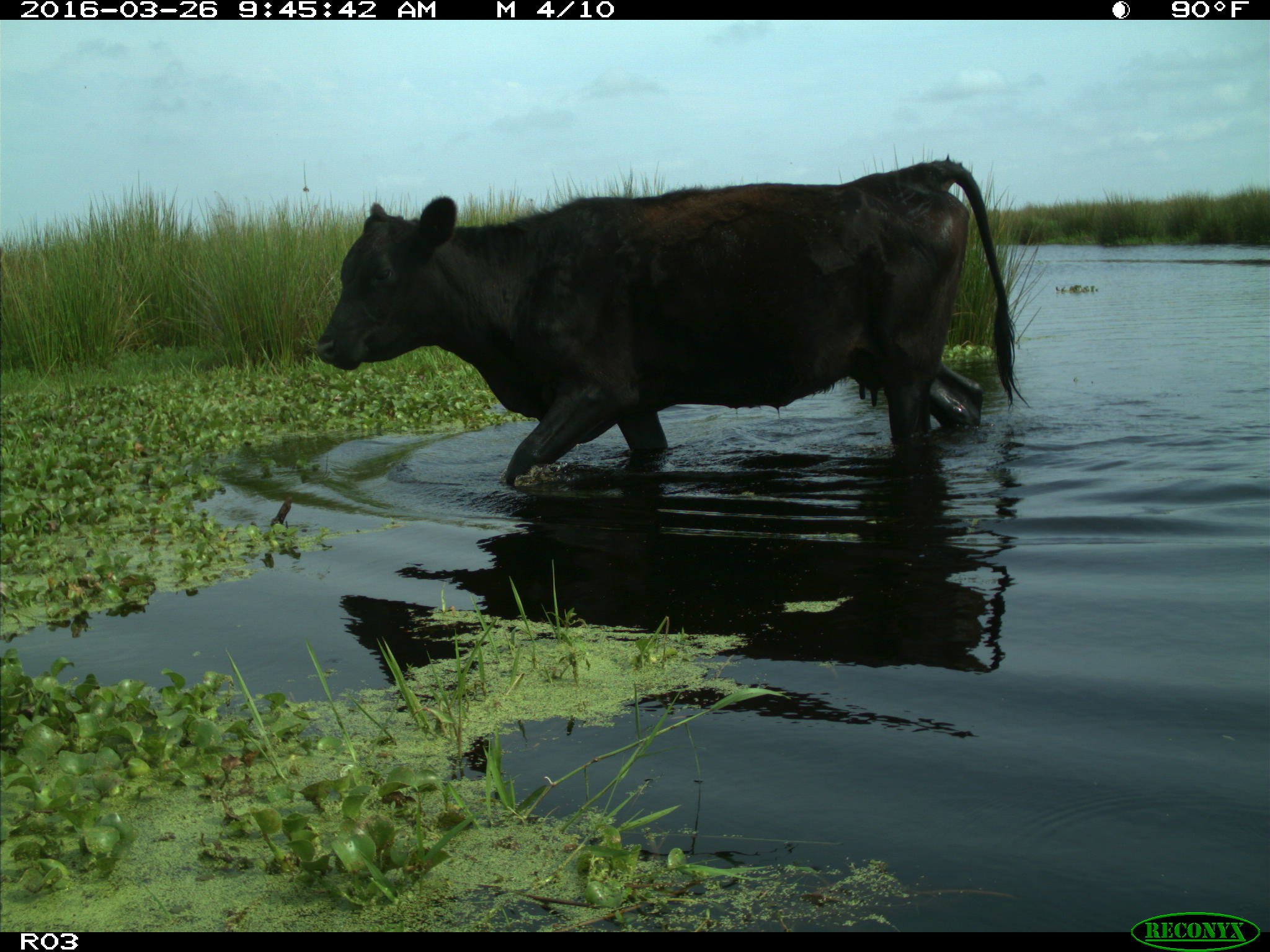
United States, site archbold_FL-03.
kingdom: Animalia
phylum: Chordata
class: Mammalia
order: Artiodactyla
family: Bovidae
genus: Bos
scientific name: Bos taurus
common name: domestic cow